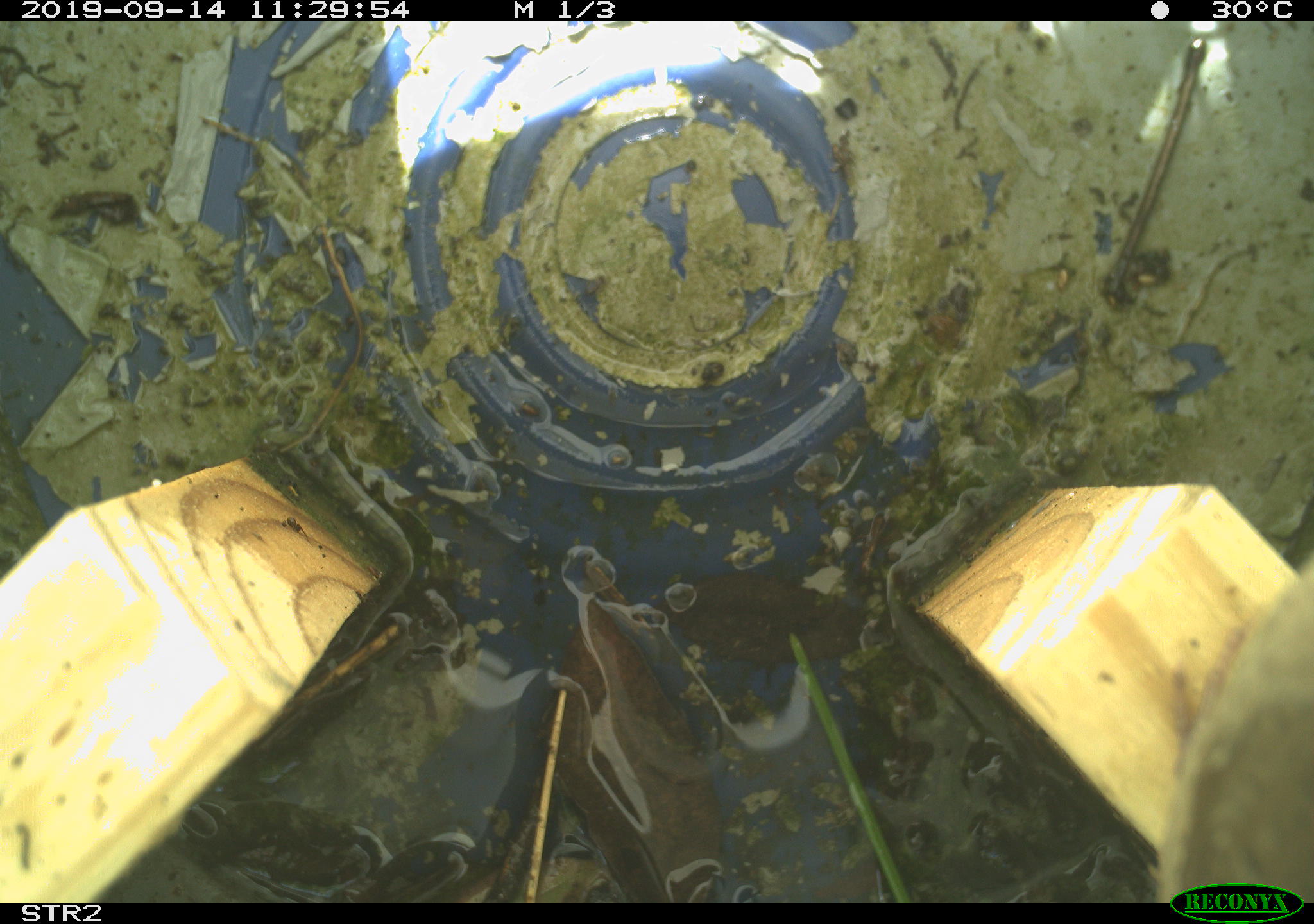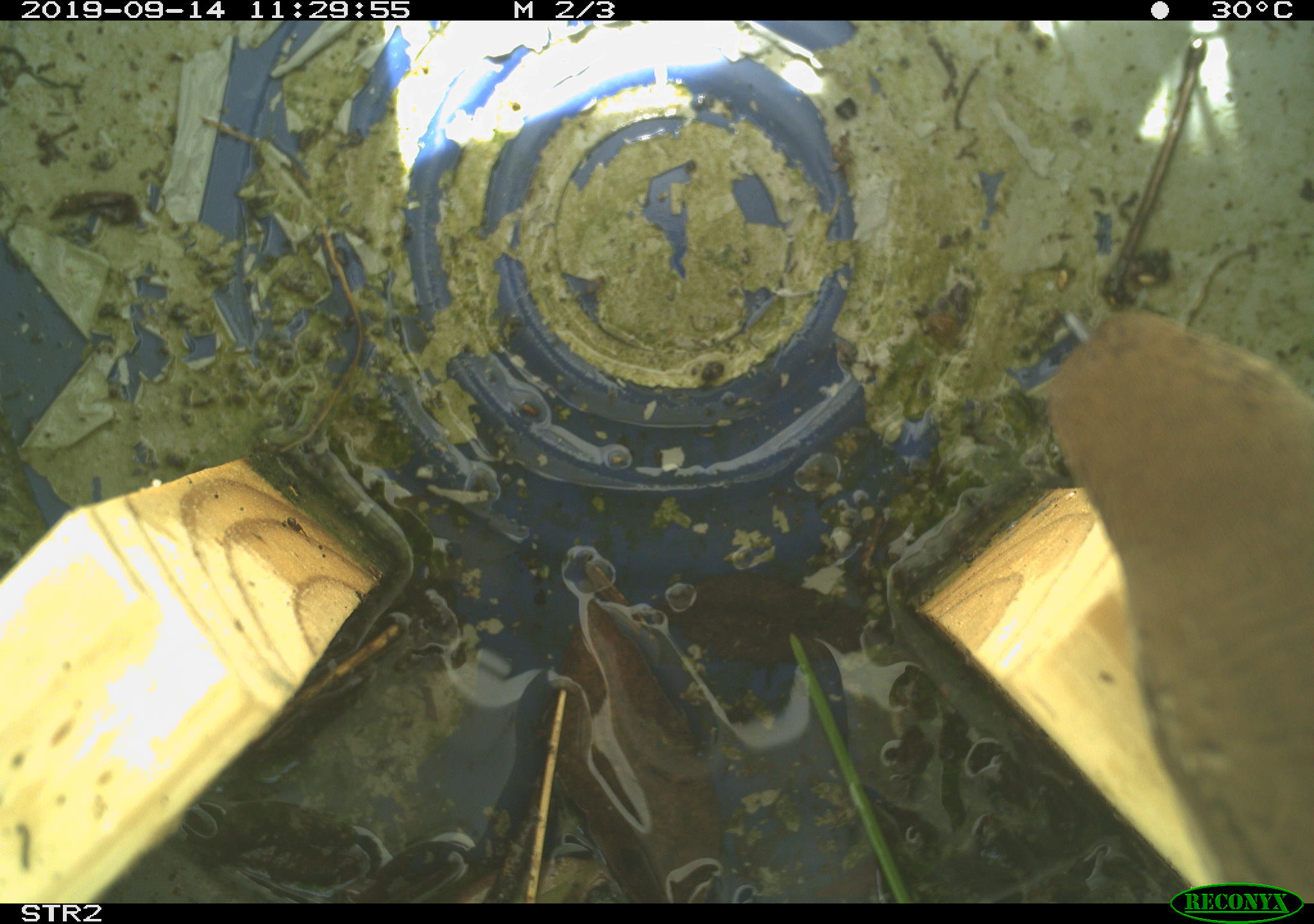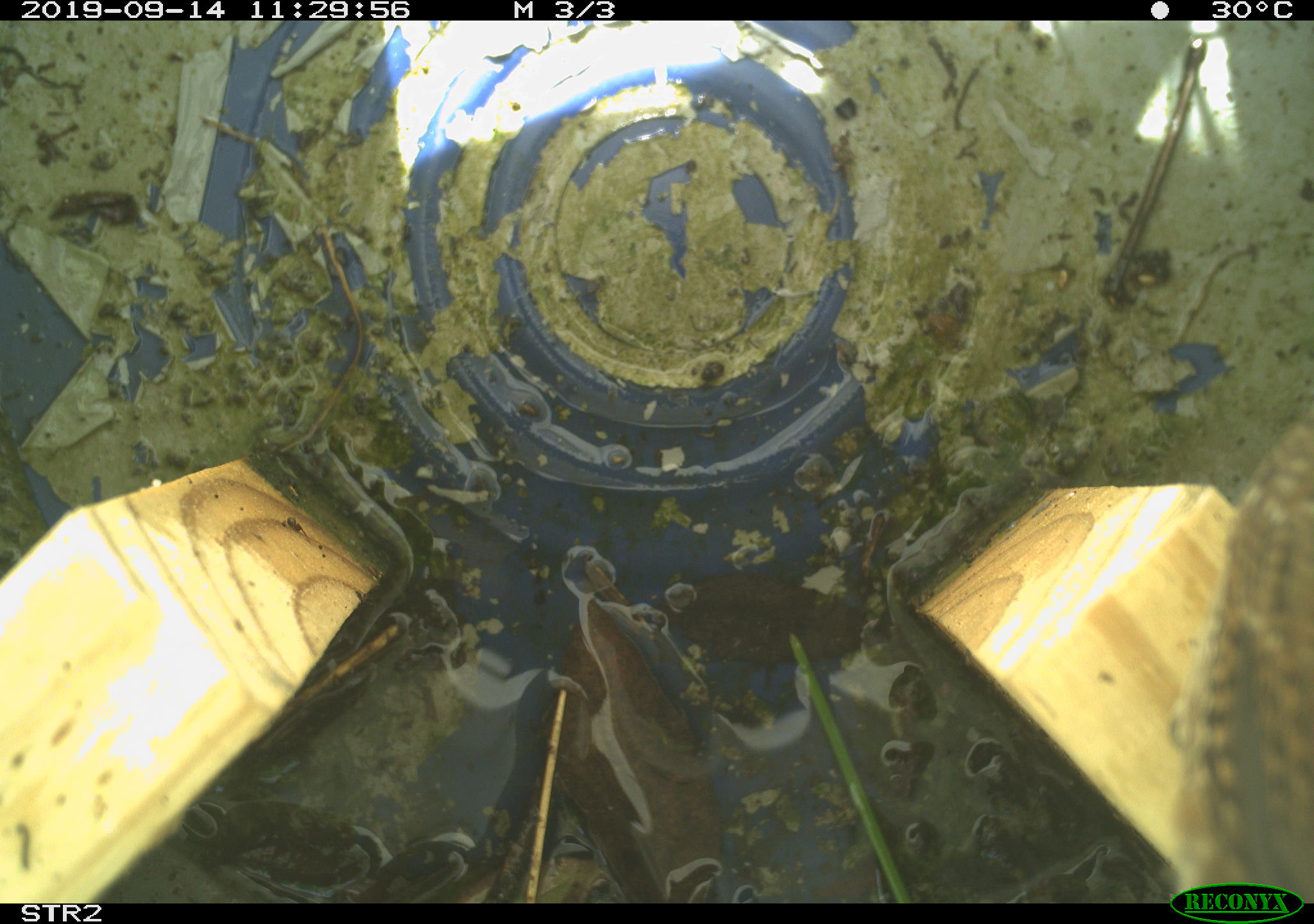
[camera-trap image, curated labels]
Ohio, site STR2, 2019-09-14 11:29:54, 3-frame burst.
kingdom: Animalia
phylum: Chordata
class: Aves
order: Passeriformes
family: Troglodytidae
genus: Troglodytes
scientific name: Troglodytes aedon aedon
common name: northern house wren